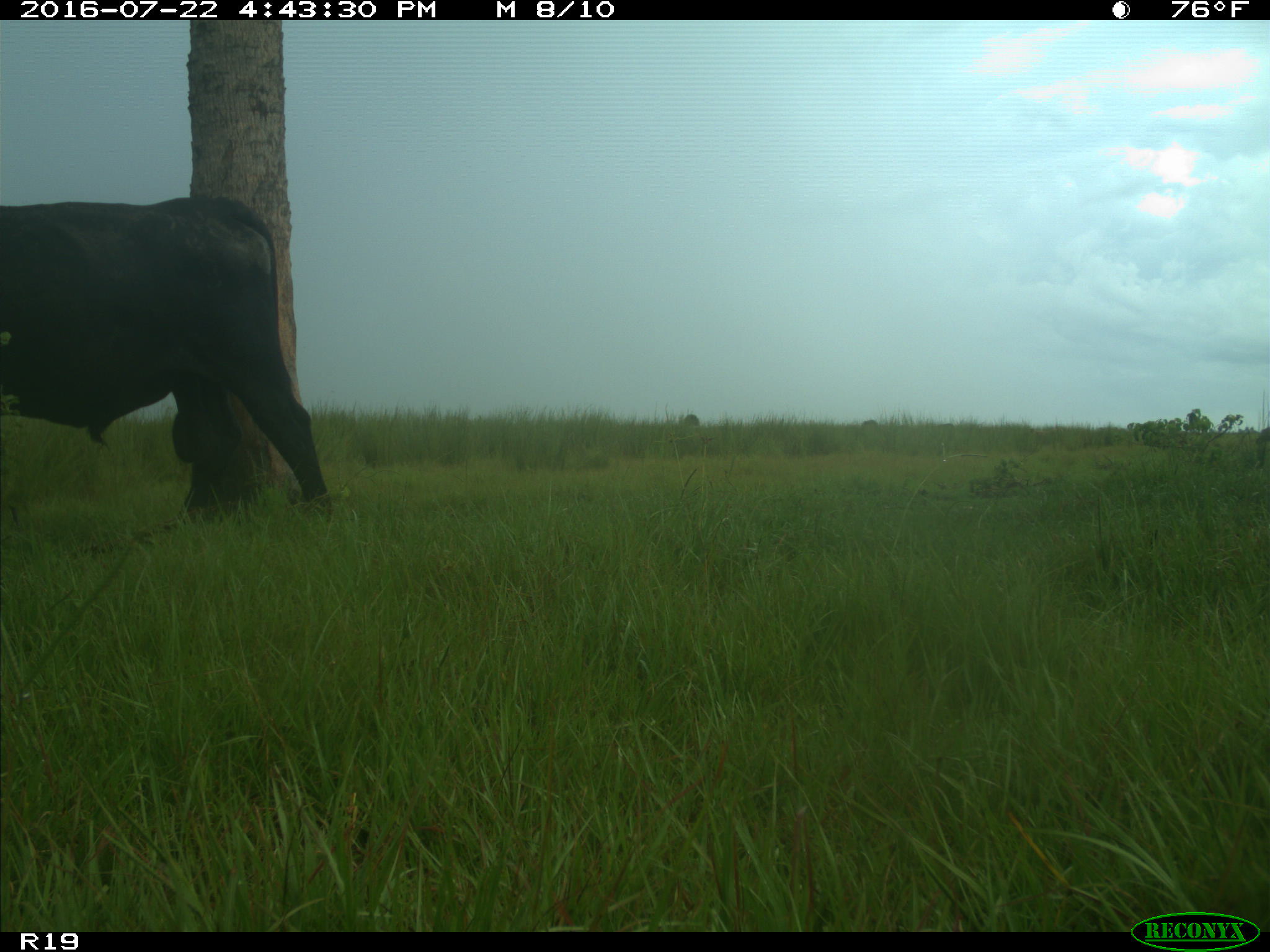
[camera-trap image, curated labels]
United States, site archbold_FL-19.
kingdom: Animalia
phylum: Chordata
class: Mammalia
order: Artiodactyla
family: Bovidae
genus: Bos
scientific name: Bos taurus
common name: domestic cow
Bos taurus (domestic cow).